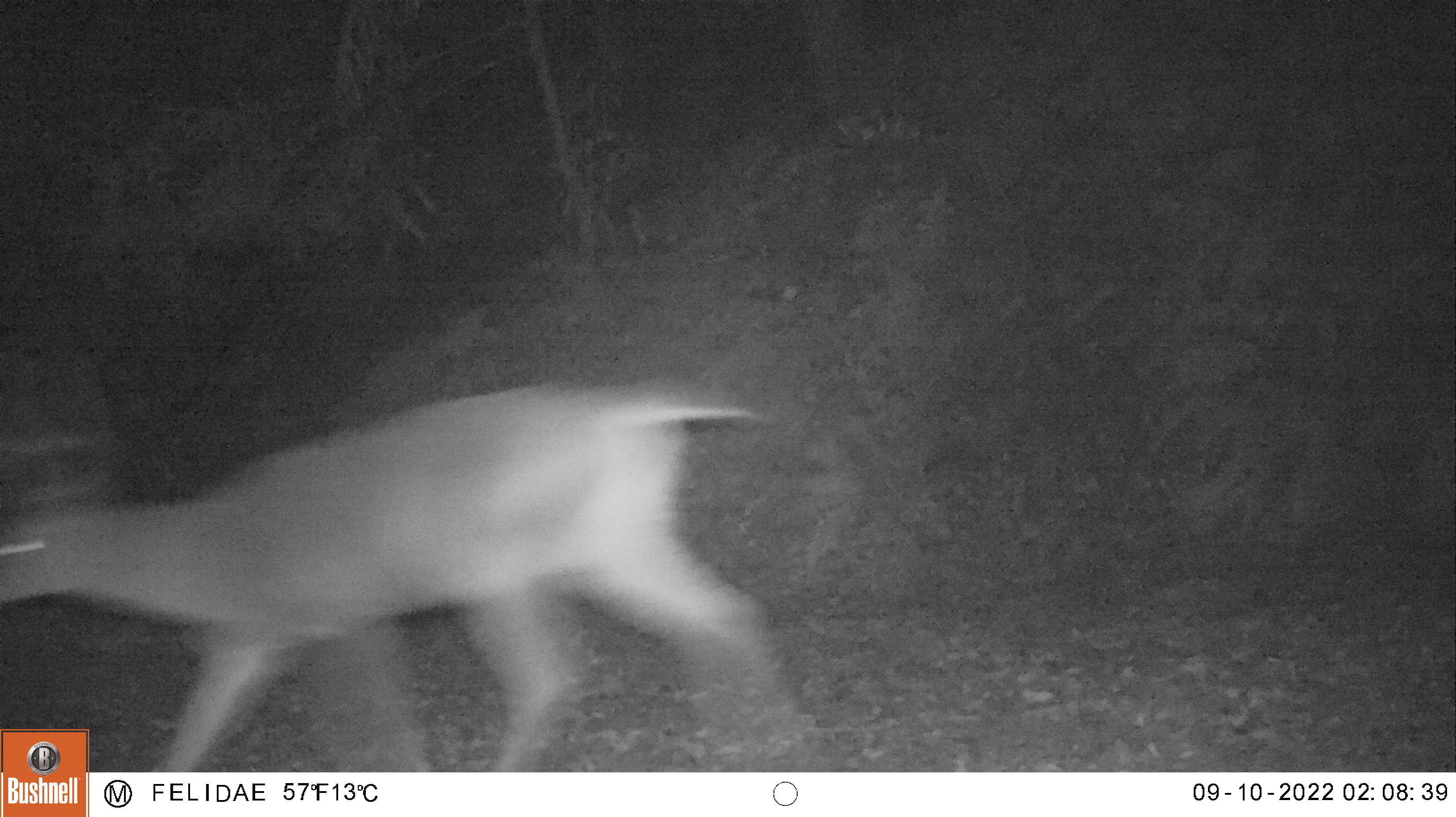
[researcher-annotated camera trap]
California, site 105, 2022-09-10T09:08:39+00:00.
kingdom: Animalia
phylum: Chordata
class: Mammalia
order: Artiodactyla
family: Cervidae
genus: Odocoileus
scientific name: Odocoileus hemionus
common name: mule deer